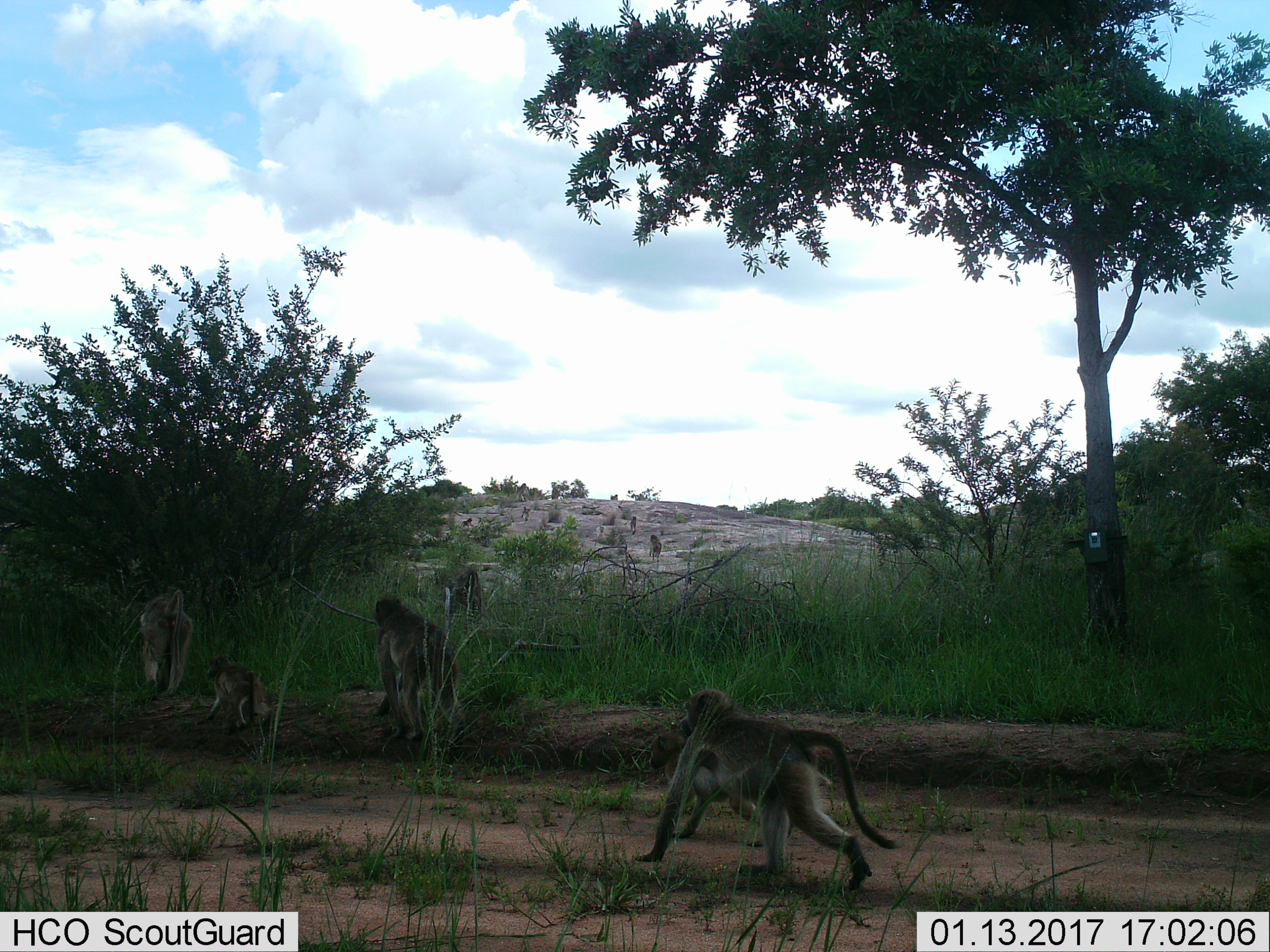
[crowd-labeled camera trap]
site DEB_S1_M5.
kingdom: Animalia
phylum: Chordata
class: Mammalia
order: Primates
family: Cercopithecidae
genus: Papio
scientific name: Papio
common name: baboon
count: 10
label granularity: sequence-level